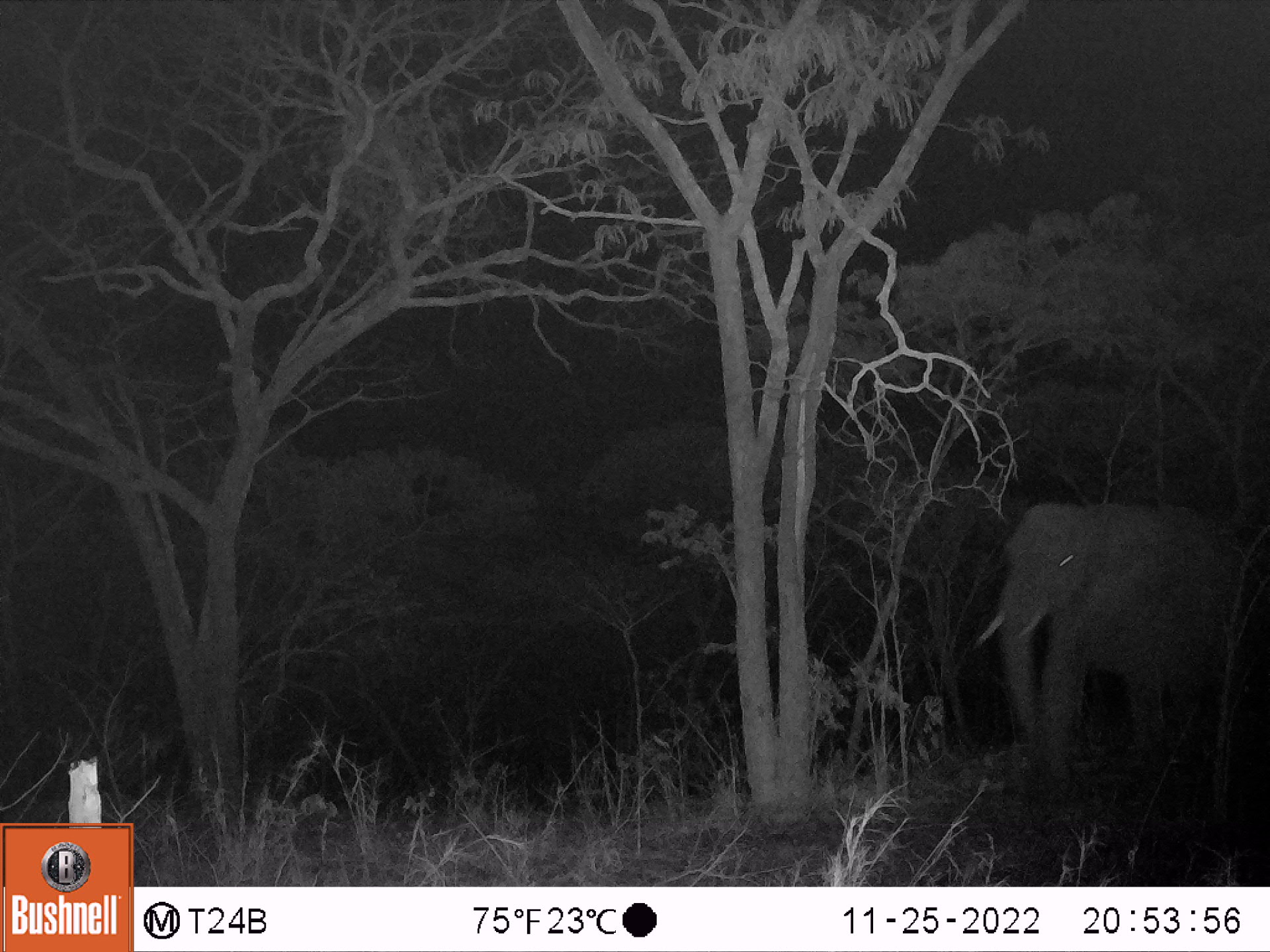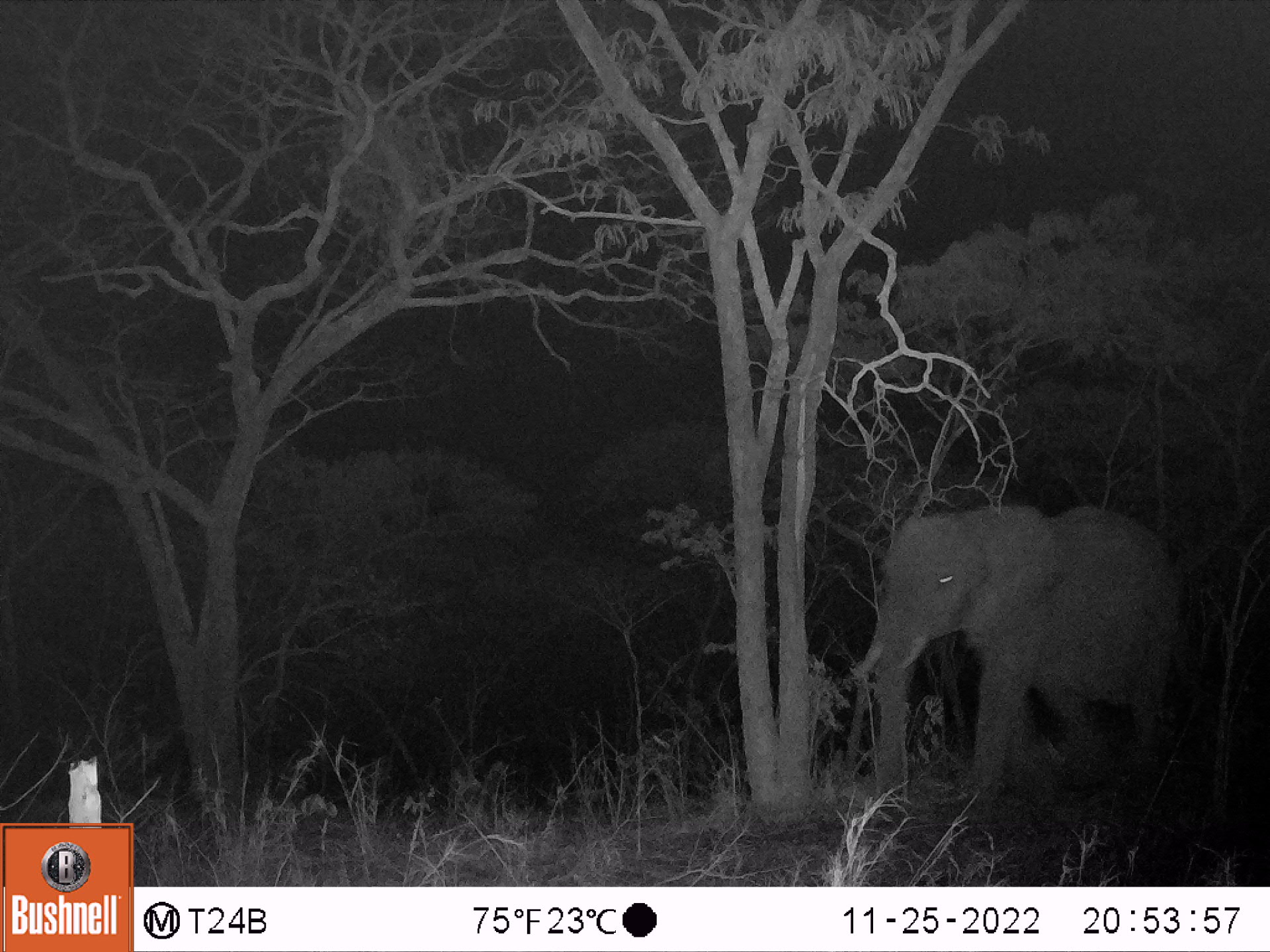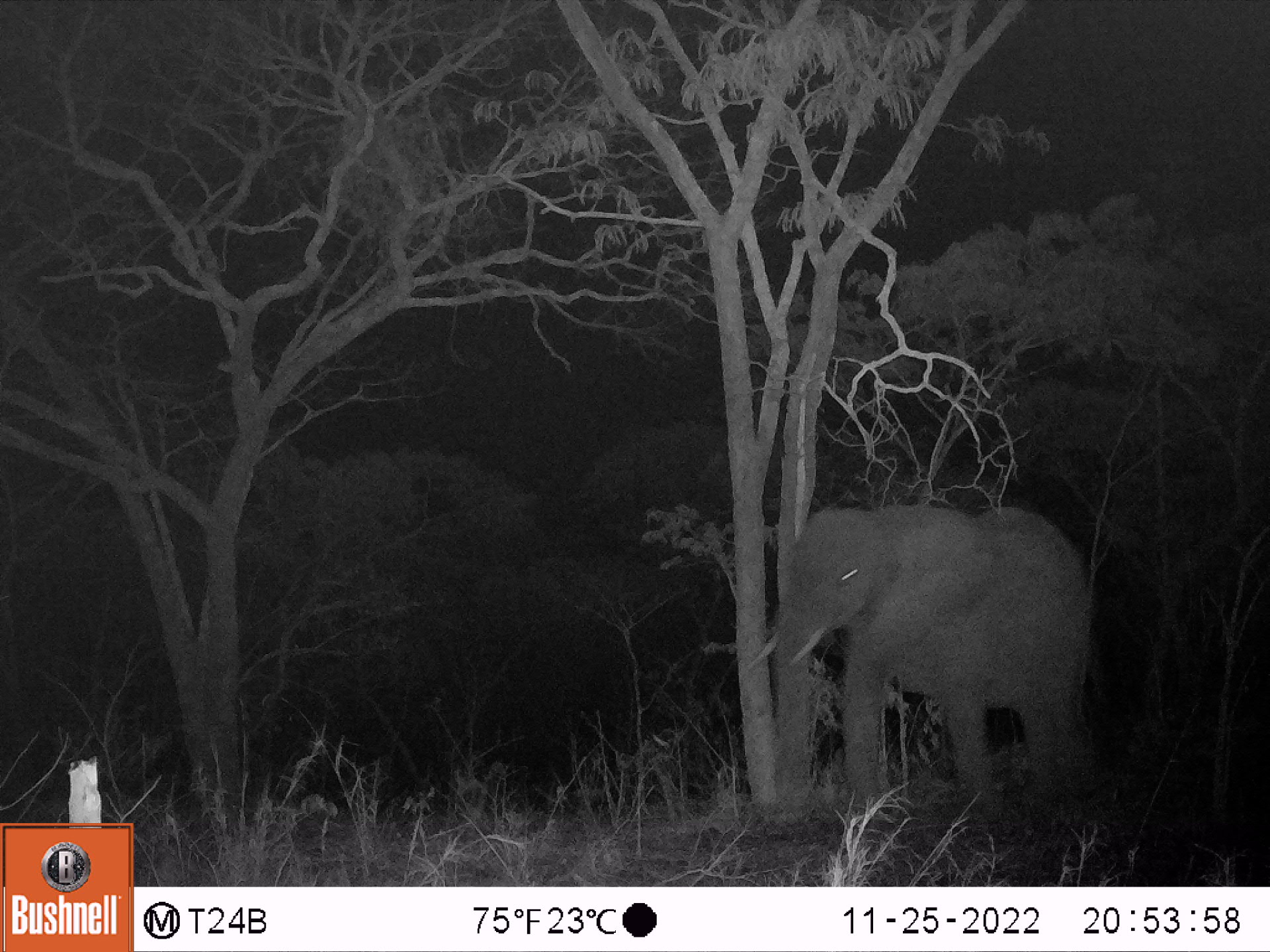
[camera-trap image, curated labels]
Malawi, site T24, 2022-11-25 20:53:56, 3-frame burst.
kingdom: Animalia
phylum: Chordata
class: Mammalia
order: Proboscidea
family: Elephantidae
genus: Loxodonta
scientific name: Loxodonta africana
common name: african savanna elephant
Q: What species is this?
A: African savanna elephant (Loxodonta africana).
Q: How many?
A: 1.